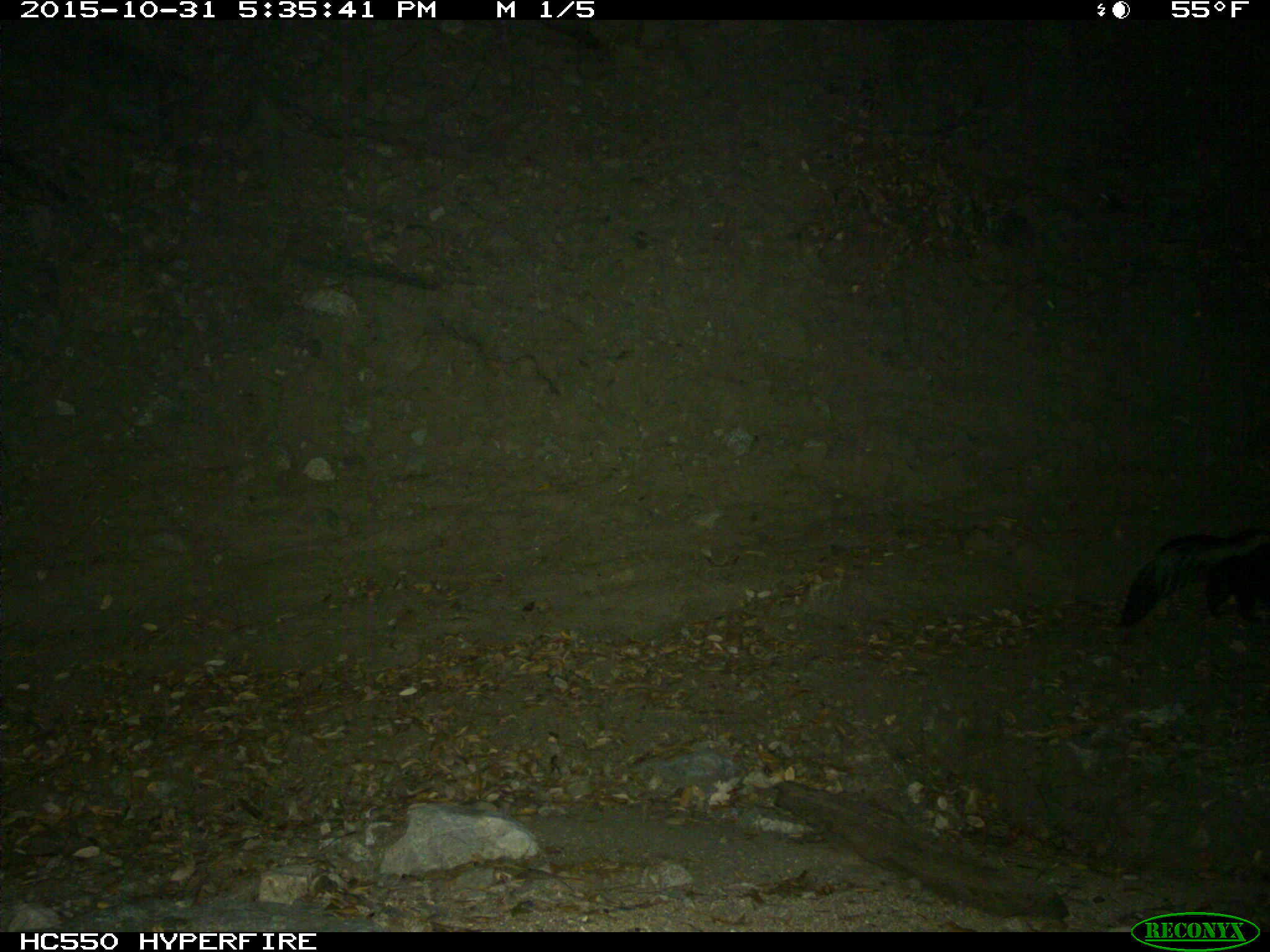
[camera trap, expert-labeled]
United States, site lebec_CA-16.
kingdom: Animalia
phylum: Chordata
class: Mammalia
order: Carnivora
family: Mephitidae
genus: Mephitis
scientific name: Mephitis mephitis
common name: striped skunk